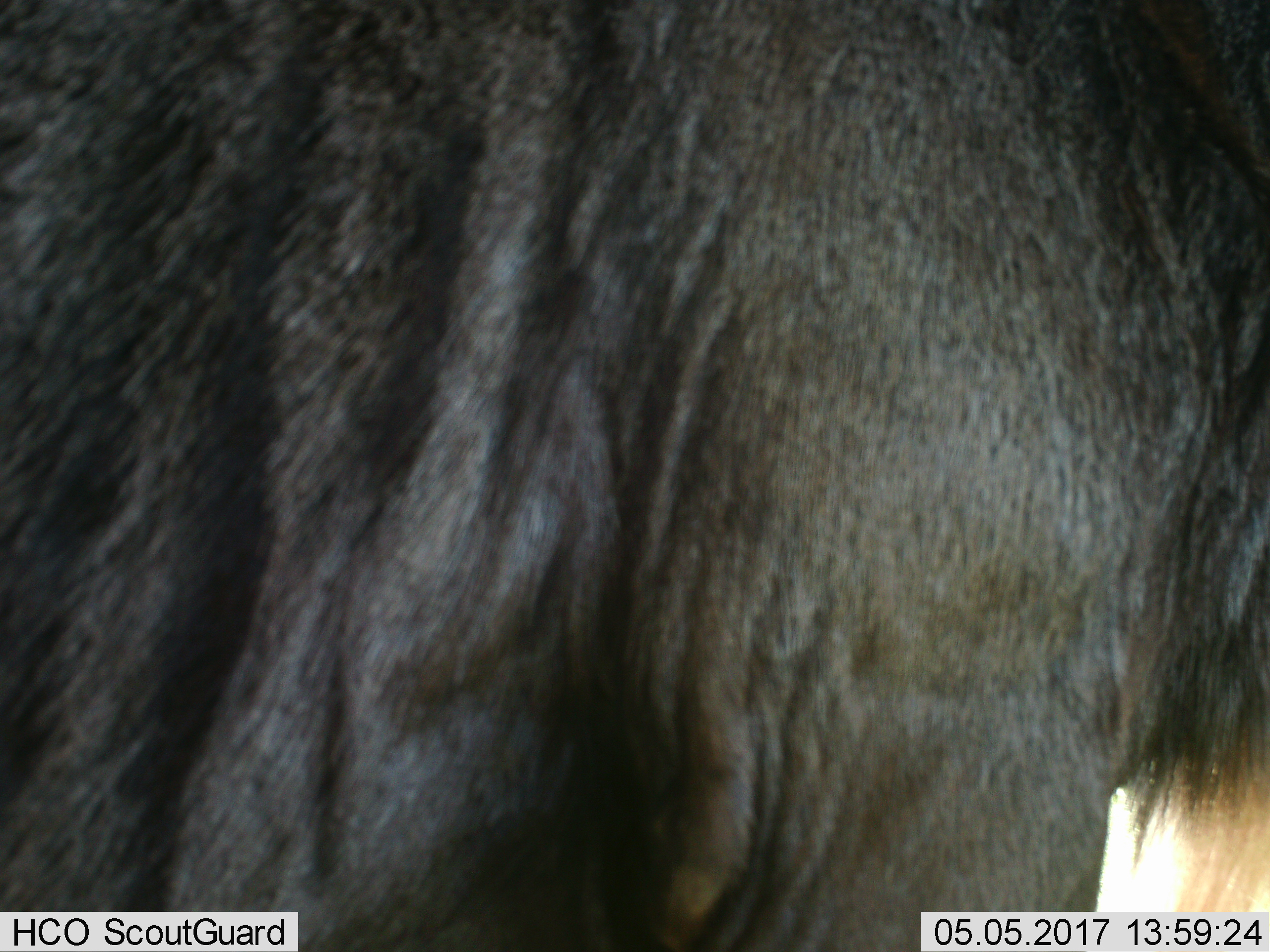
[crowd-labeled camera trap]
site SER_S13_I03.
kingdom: Animalia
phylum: Chordata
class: Mammalia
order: Artiodactyla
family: Bovidae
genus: Connochaetes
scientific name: Connochaetes taurinus taurinus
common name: blue wildebeest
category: wildebeestblue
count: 1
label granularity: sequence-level